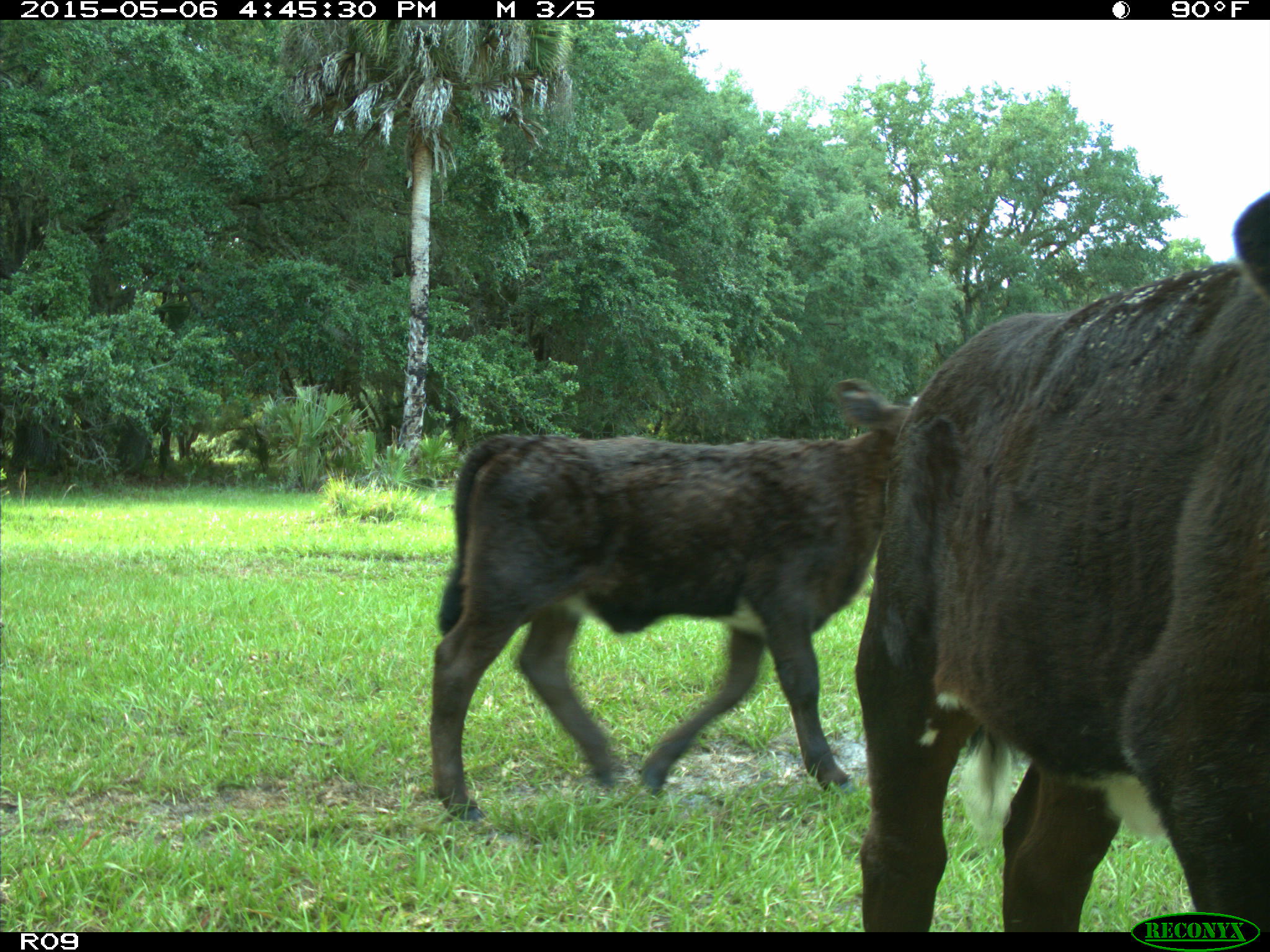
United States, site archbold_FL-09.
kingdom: Animalia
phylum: Chordata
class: Mammalia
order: Artiodactyla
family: Bovidae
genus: Bos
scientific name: Bos taurus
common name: domestic cow